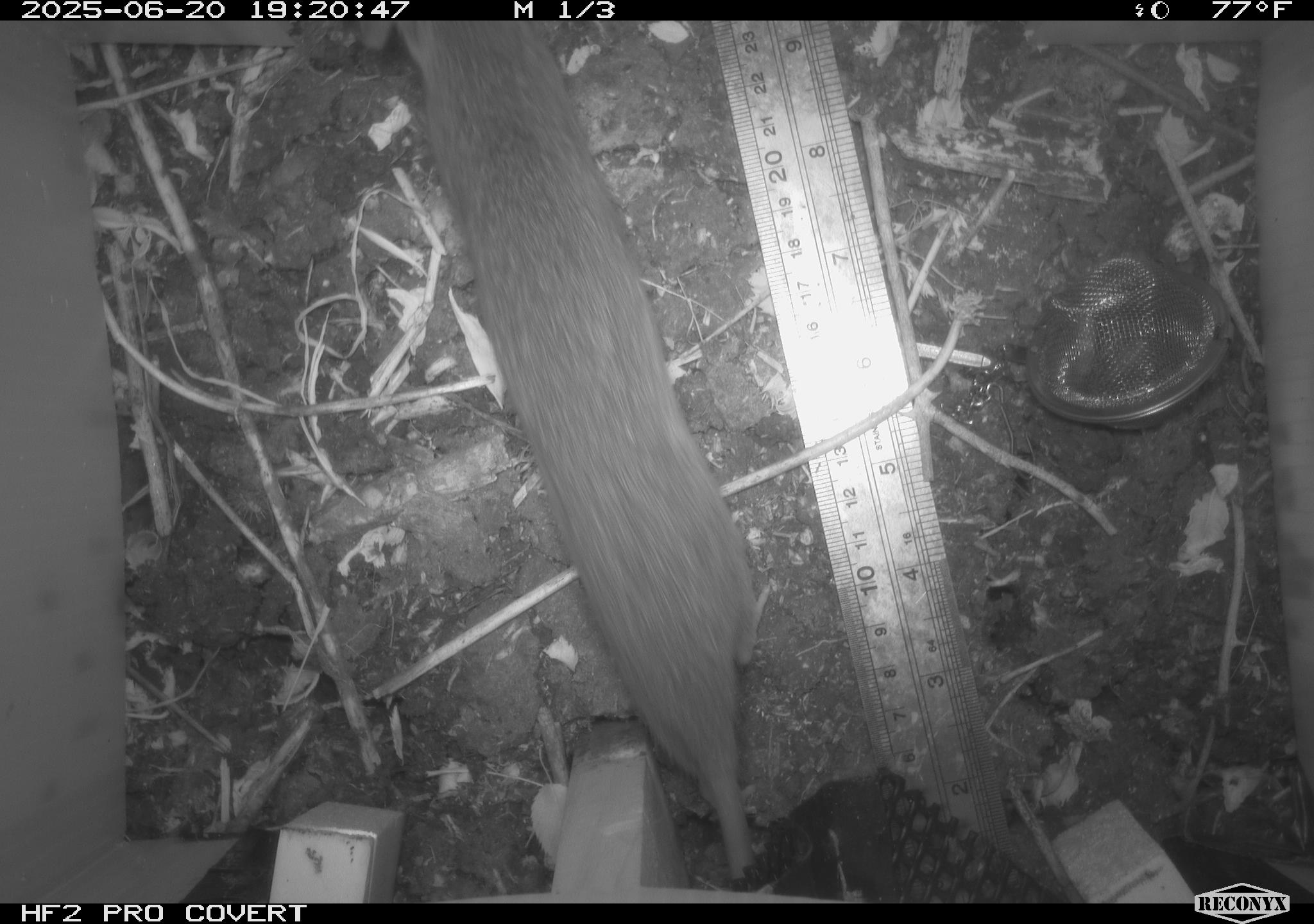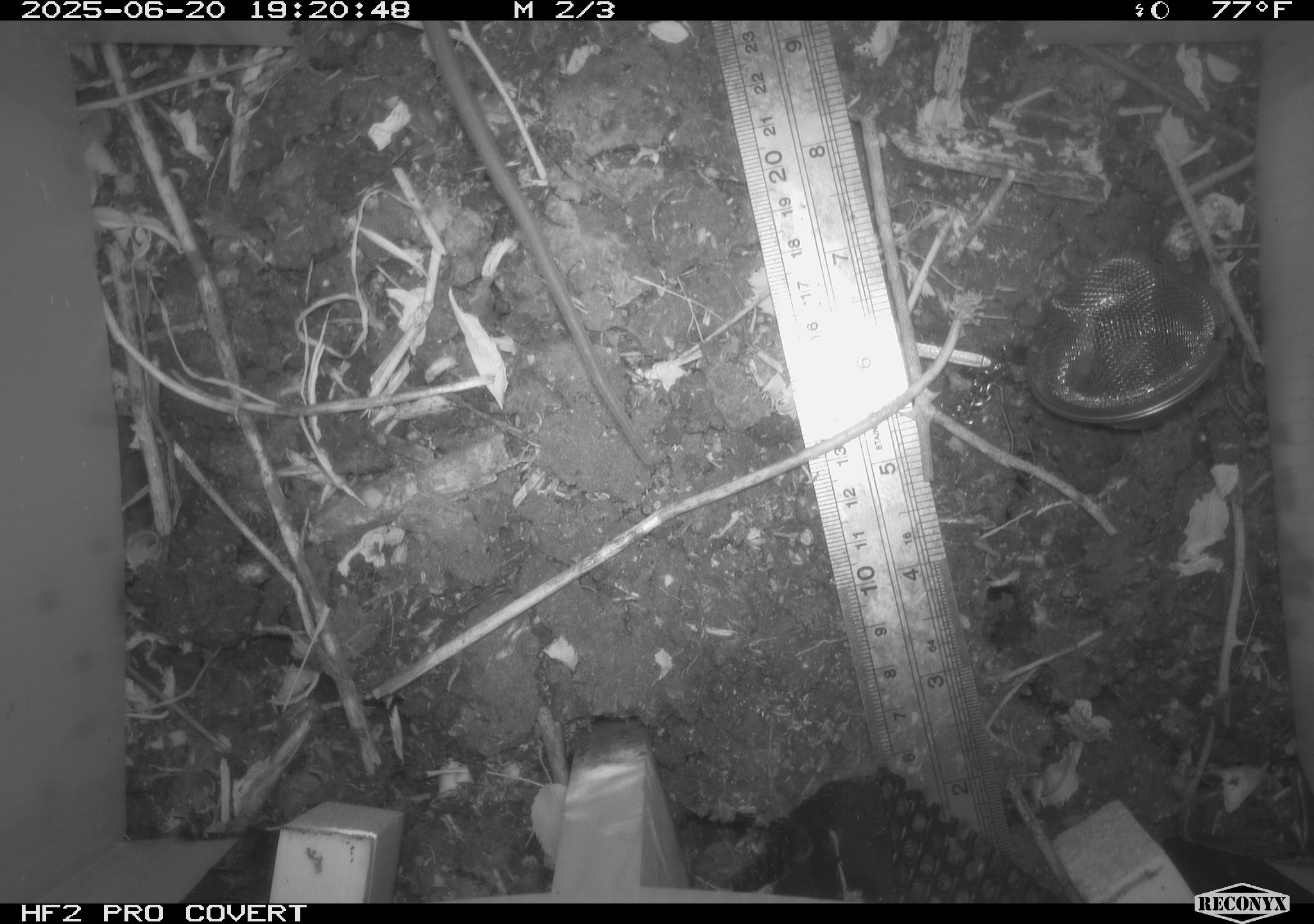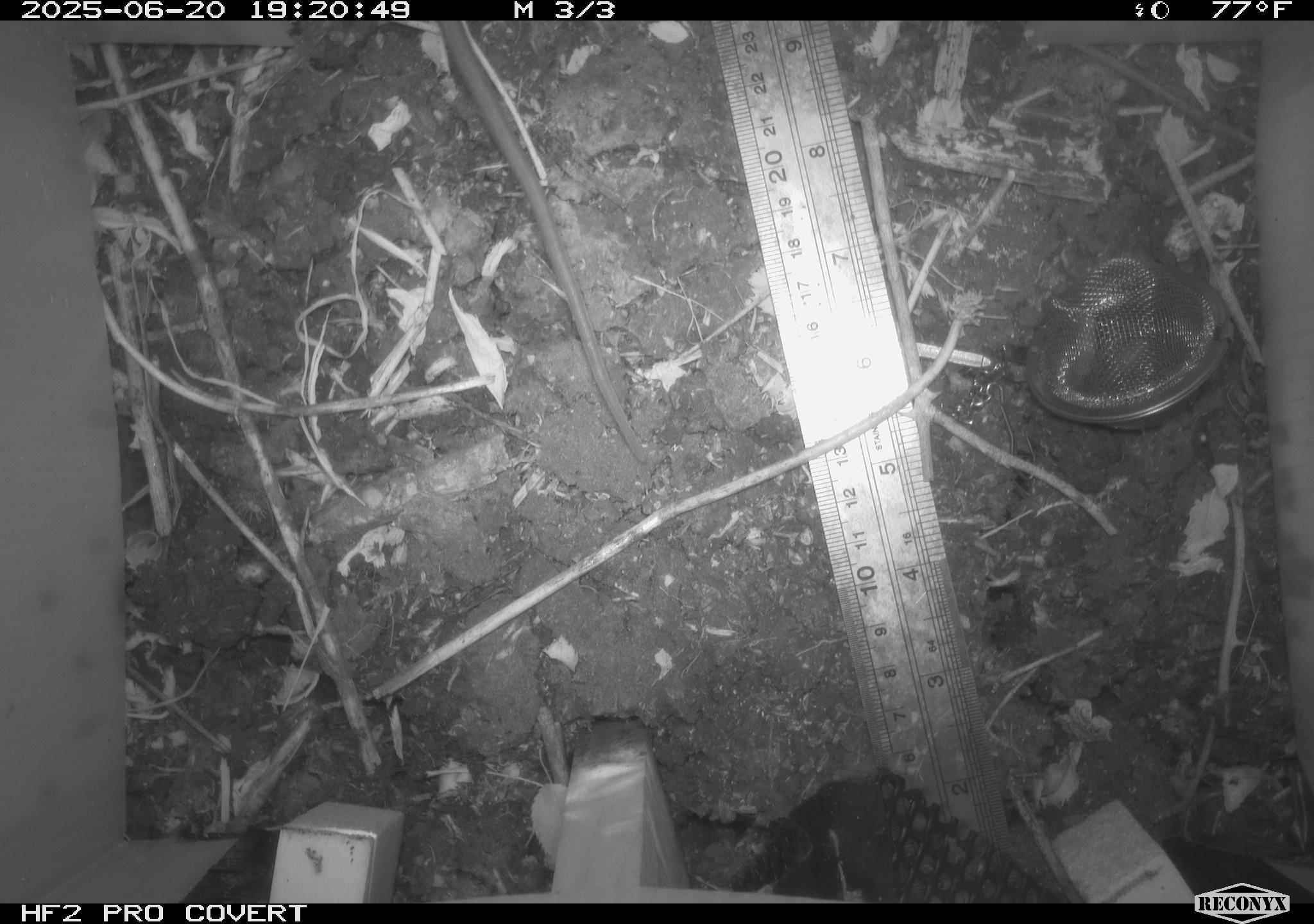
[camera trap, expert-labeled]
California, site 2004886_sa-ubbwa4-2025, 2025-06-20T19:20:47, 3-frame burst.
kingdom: Animalia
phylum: Chordata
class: Mammalia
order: Rodentia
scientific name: Rodentia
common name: rodent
Rodent (Rodentia).